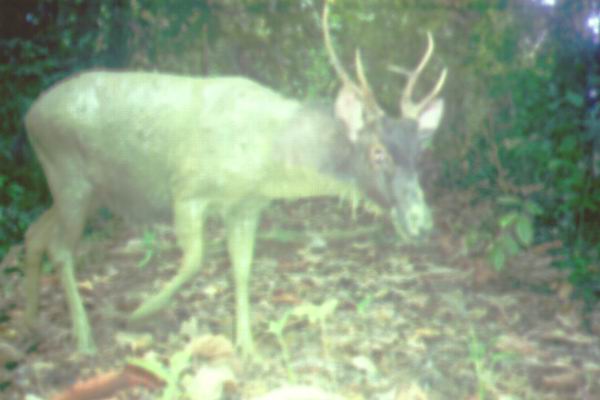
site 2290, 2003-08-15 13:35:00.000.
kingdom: Animalia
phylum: Chordata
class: Mammalia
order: Artiodactyla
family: Cervidae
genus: Rusa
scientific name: Rusa unicolor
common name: sambar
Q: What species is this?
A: Rusa unicolor (sambar).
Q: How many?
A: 1.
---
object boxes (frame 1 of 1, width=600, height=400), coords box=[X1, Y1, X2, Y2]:
rusa unicolor: box=[20, 1, 448, 360]